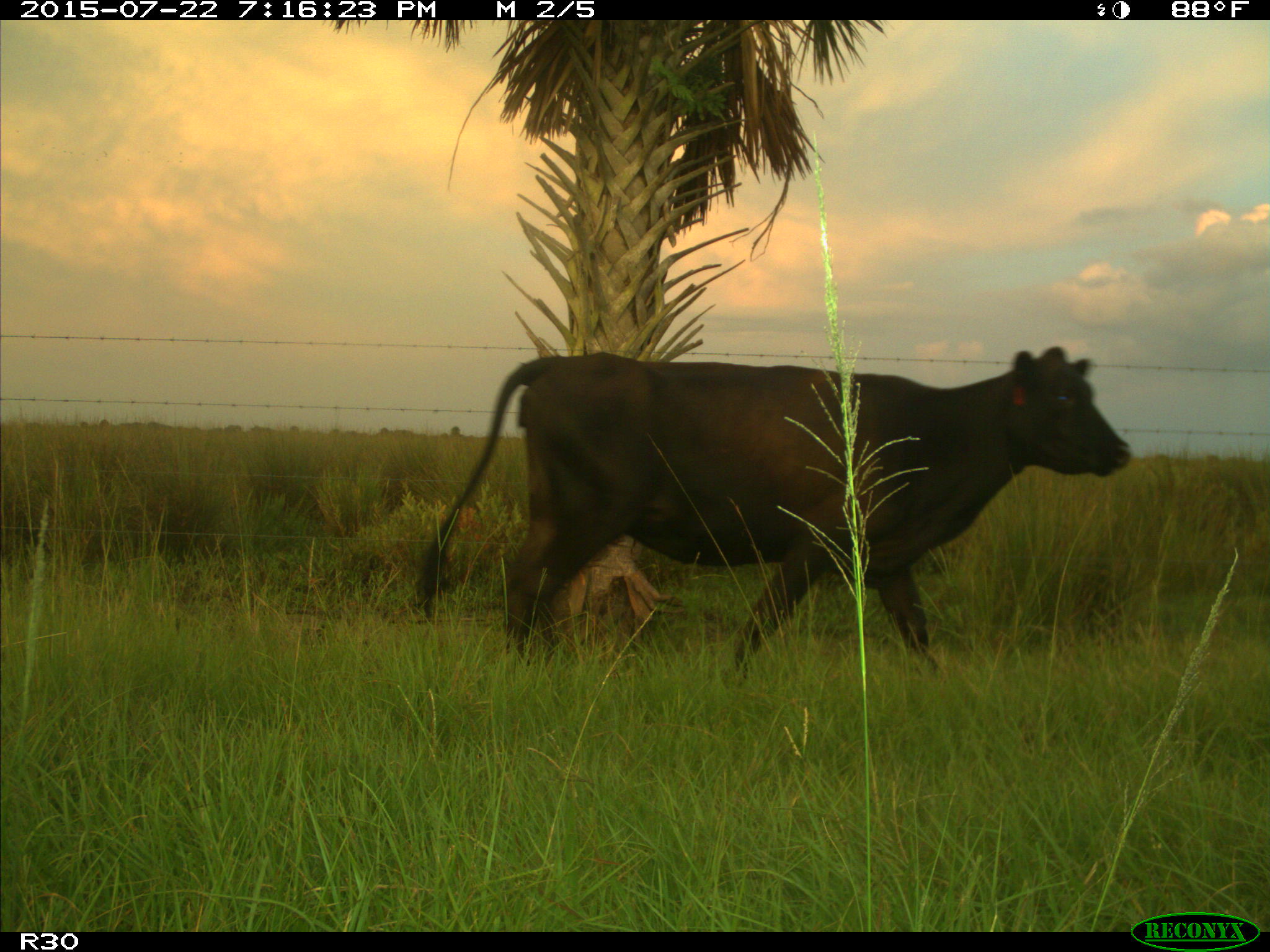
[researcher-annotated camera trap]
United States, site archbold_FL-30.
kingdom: Animalia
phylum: Chordata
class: Mammalia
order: Artiodactyla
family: Bovidae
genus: Bos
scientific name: Bos taurus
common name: domestic cow